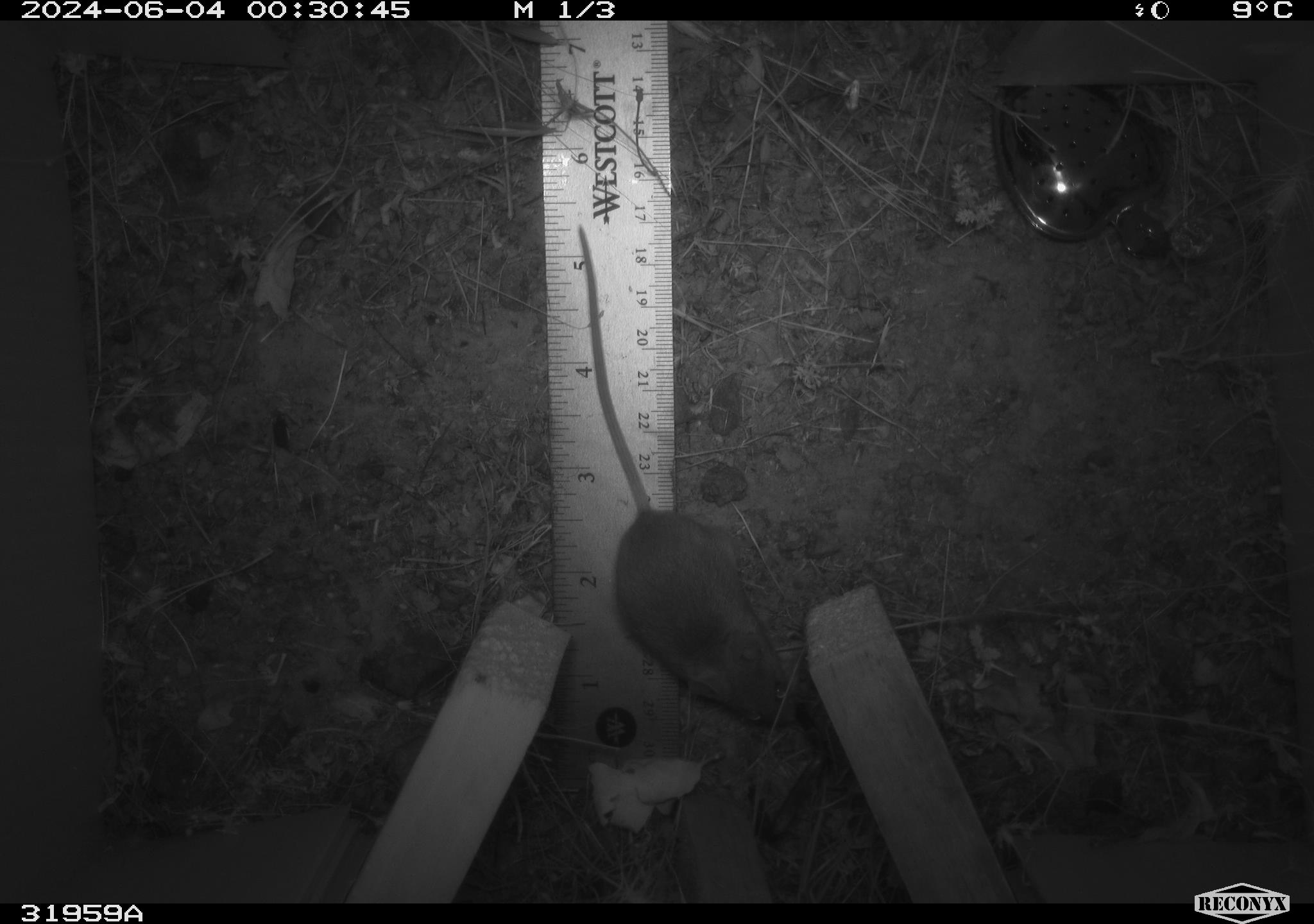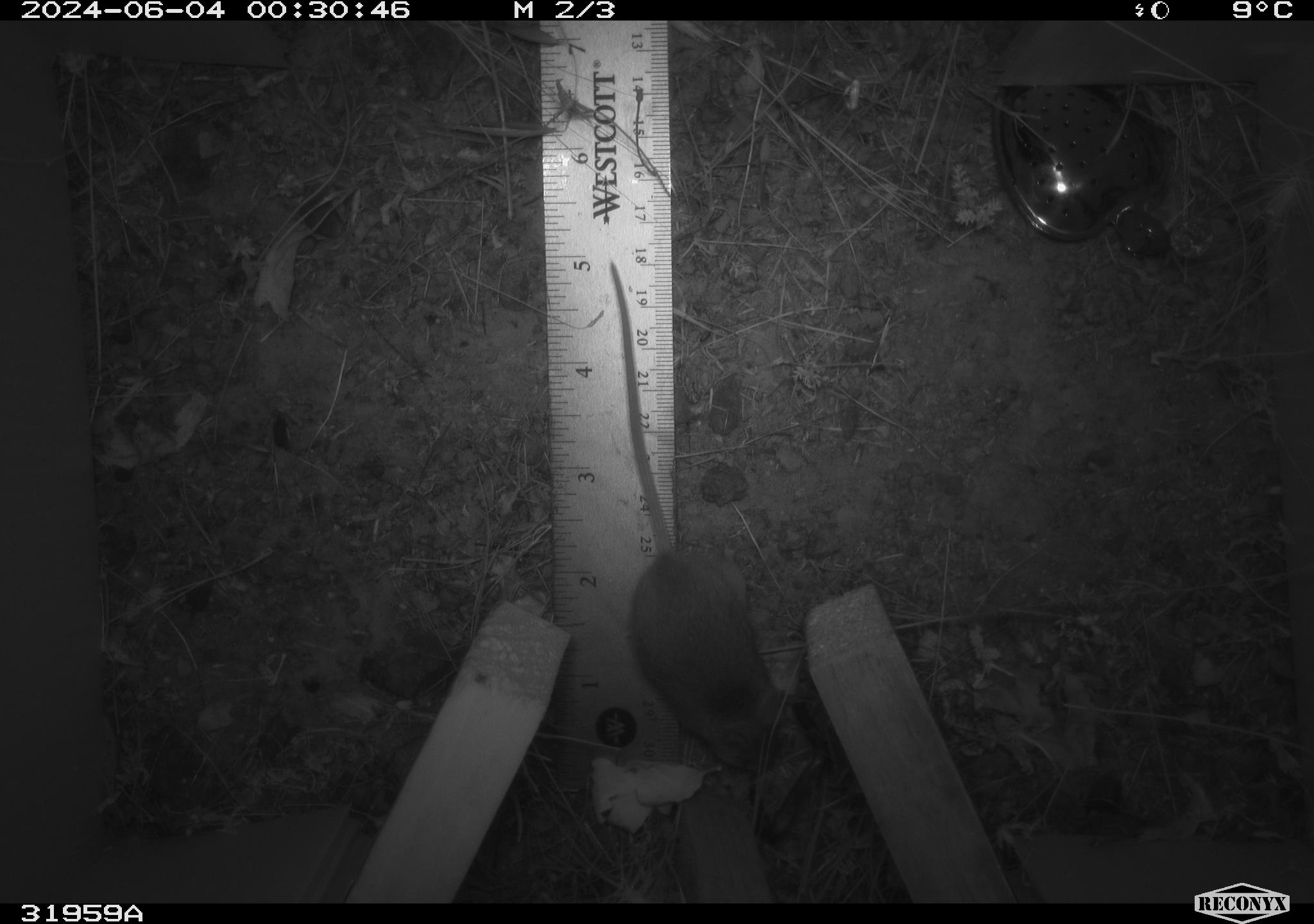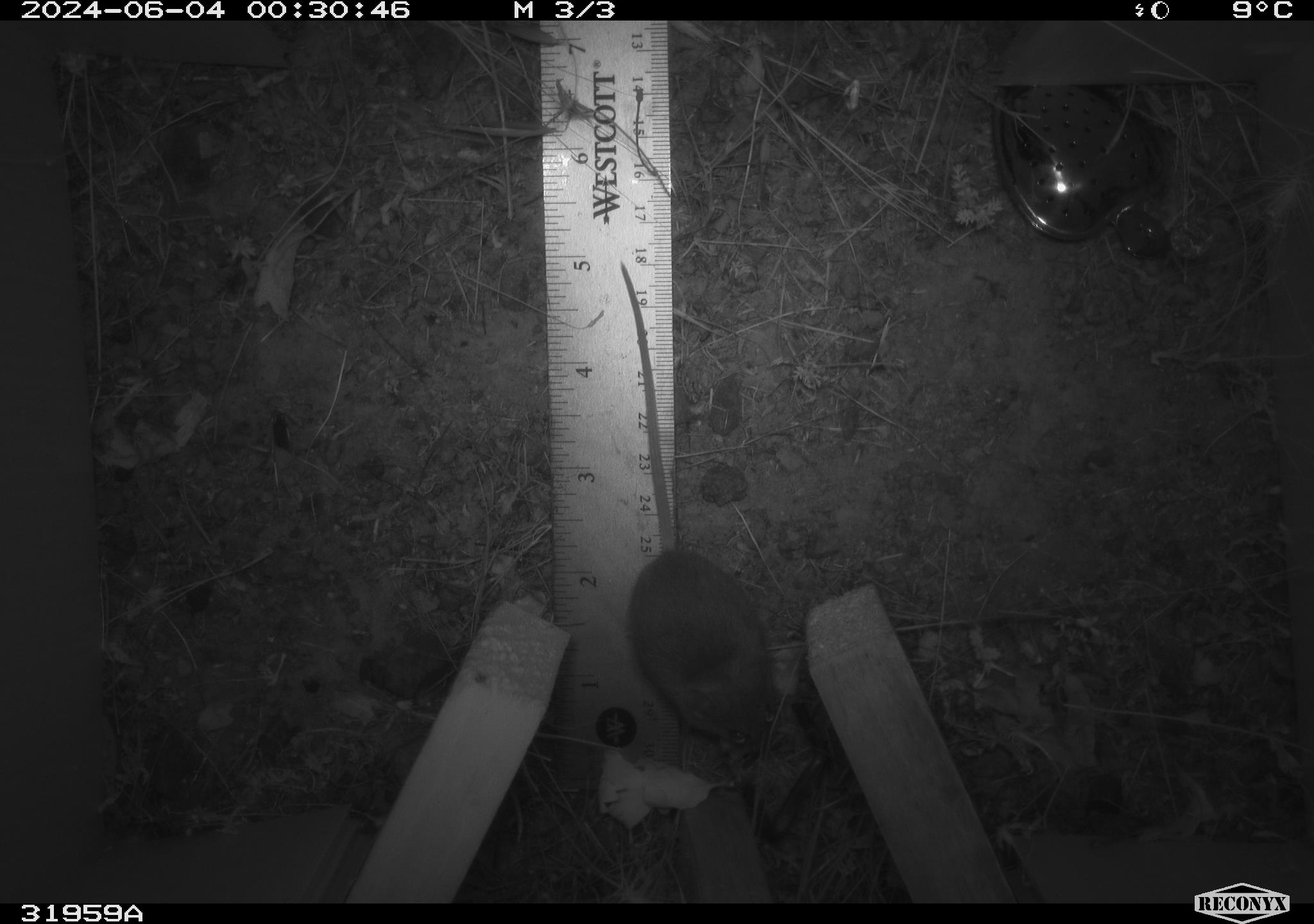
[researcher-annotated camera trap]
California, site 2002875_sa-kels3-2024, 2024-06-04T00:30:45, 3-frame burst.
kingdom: Animalia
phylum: Chordata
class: Mammalia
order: Rodentia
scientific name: Rodentia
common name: rodent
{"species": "rodent (Rodentia)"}